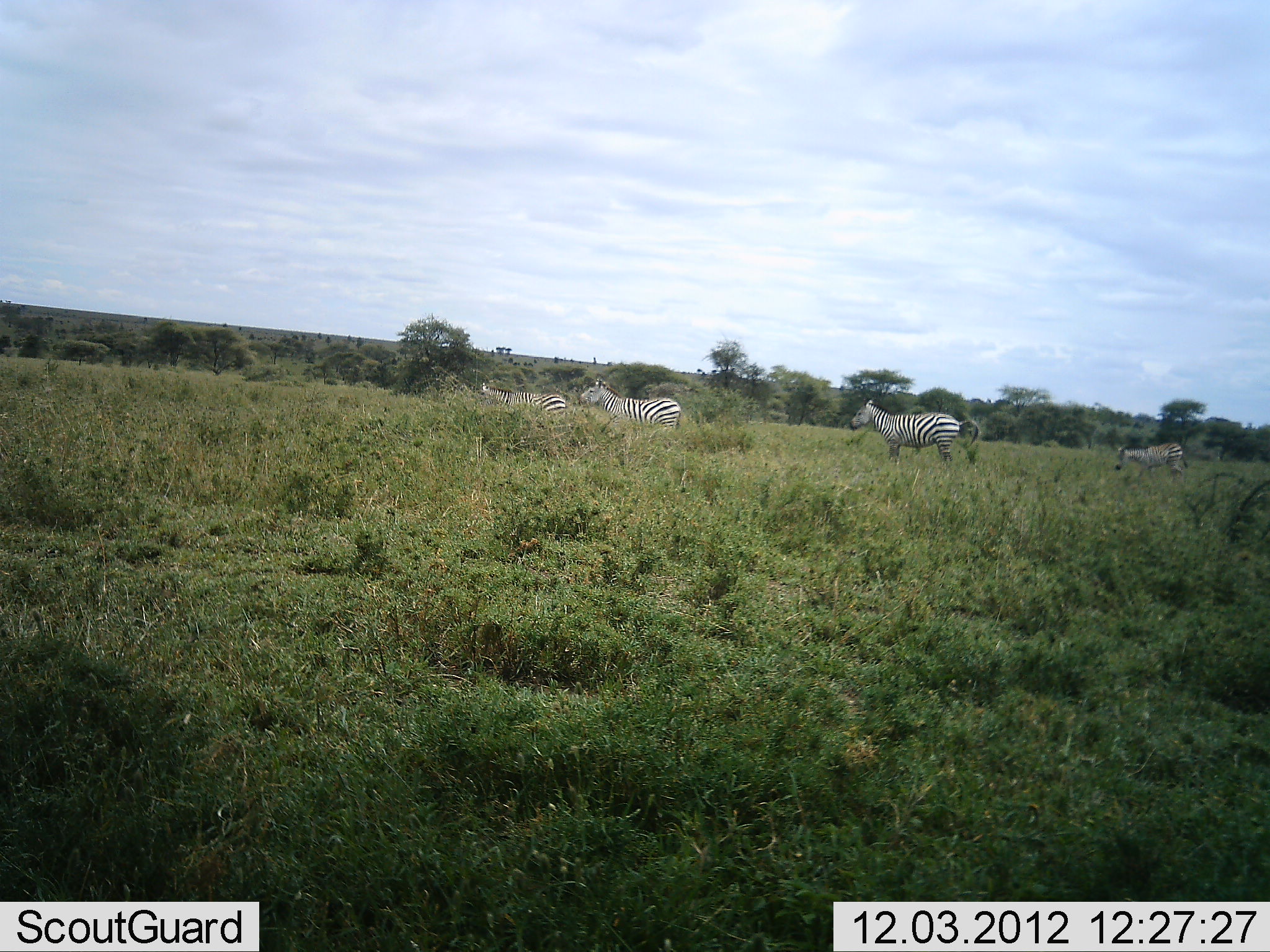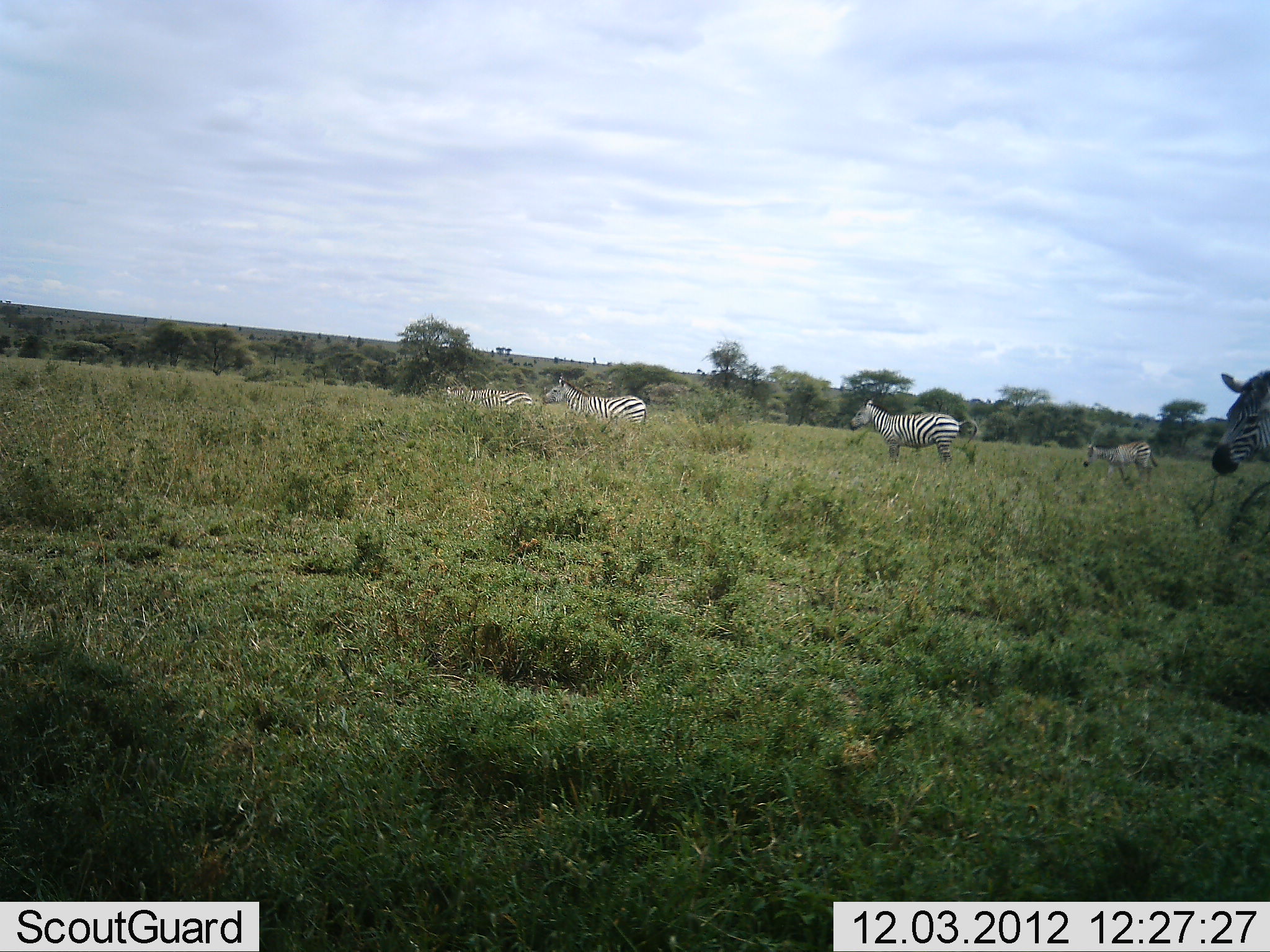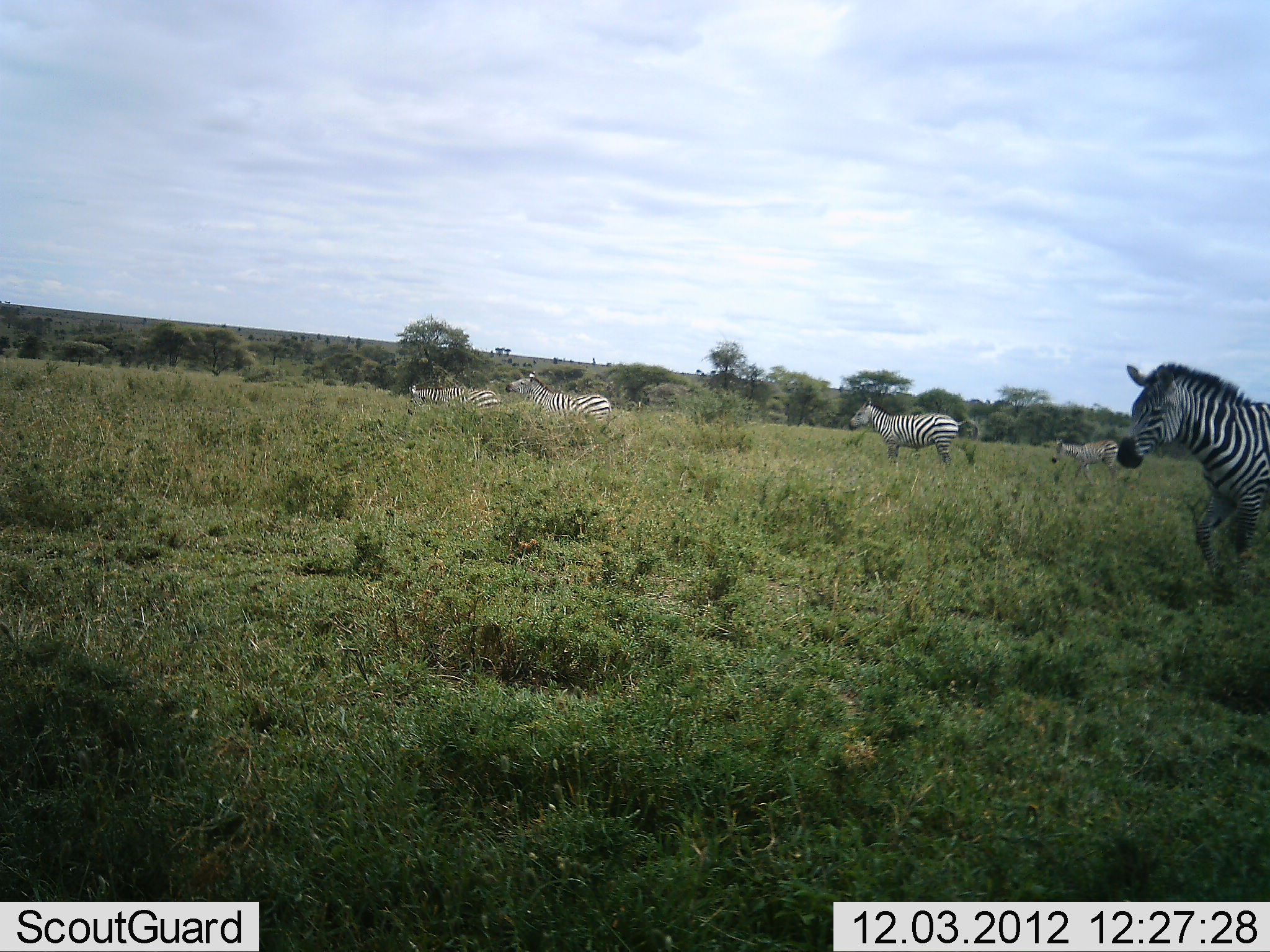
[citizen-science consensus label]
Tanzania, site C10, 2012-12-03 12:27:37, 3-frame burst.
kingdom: Animalia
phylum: Chordata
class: Mammalia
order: Perissodactyla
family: Equidae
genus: Equus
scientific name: Equus quagga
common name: plains zebra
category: zebra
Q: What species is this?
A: Zebra (plains zebra) (Equus quagga).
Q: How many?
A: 5.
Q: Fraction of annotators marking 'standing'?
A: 90%.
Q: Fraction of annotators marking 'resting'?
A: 0%.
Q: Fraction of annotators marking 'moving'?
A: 80%.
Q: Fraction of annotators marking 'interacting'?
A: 0%.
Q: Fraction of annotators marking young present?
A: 0%.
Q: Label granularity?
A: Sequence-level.